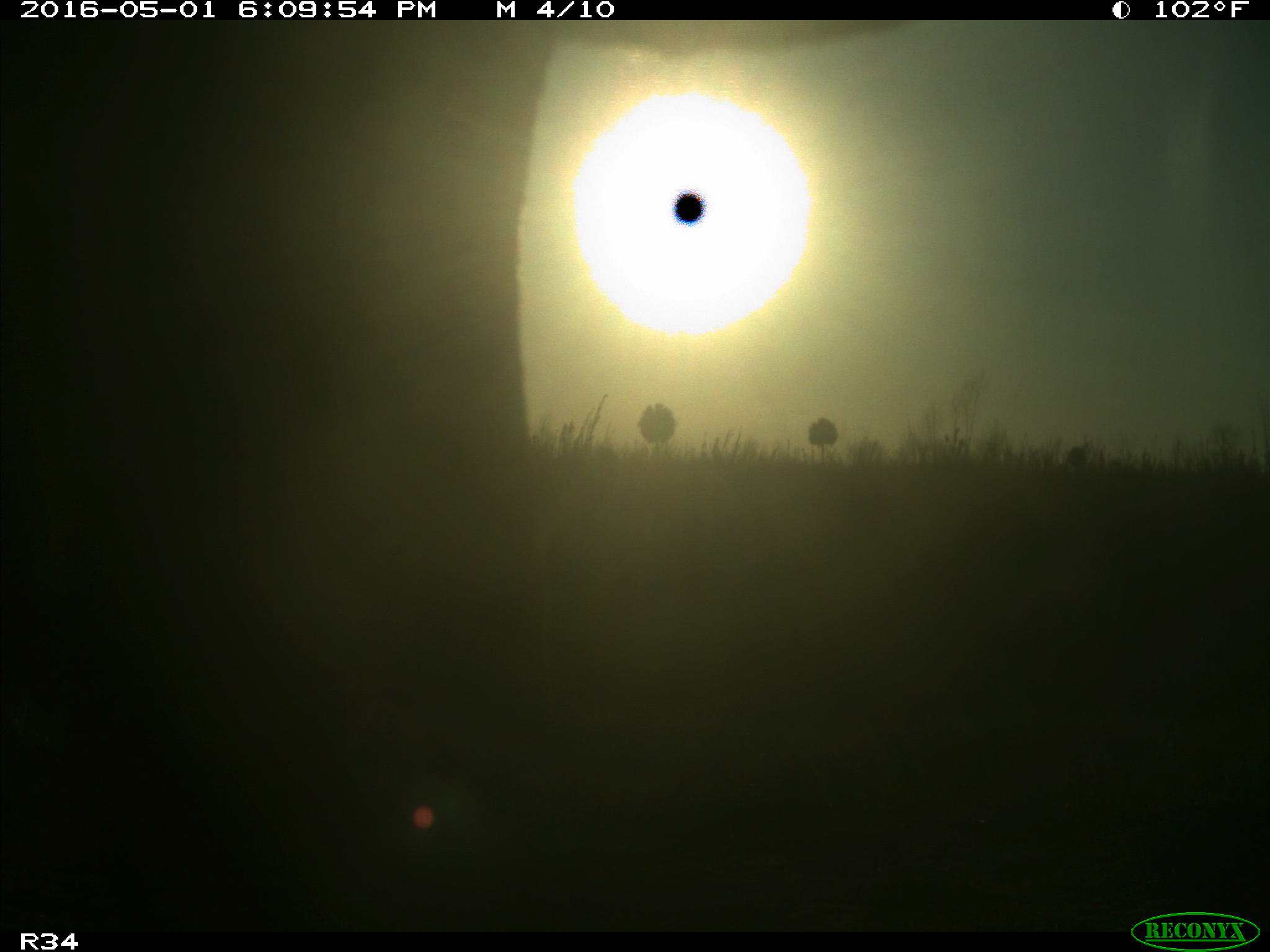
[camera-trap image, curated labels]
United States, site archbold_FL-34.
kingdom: Animalia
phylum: Chordata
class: Mammalia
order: Artiodactyla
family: Bovidae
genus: Bos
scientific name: Bos taurus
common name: domestic cow